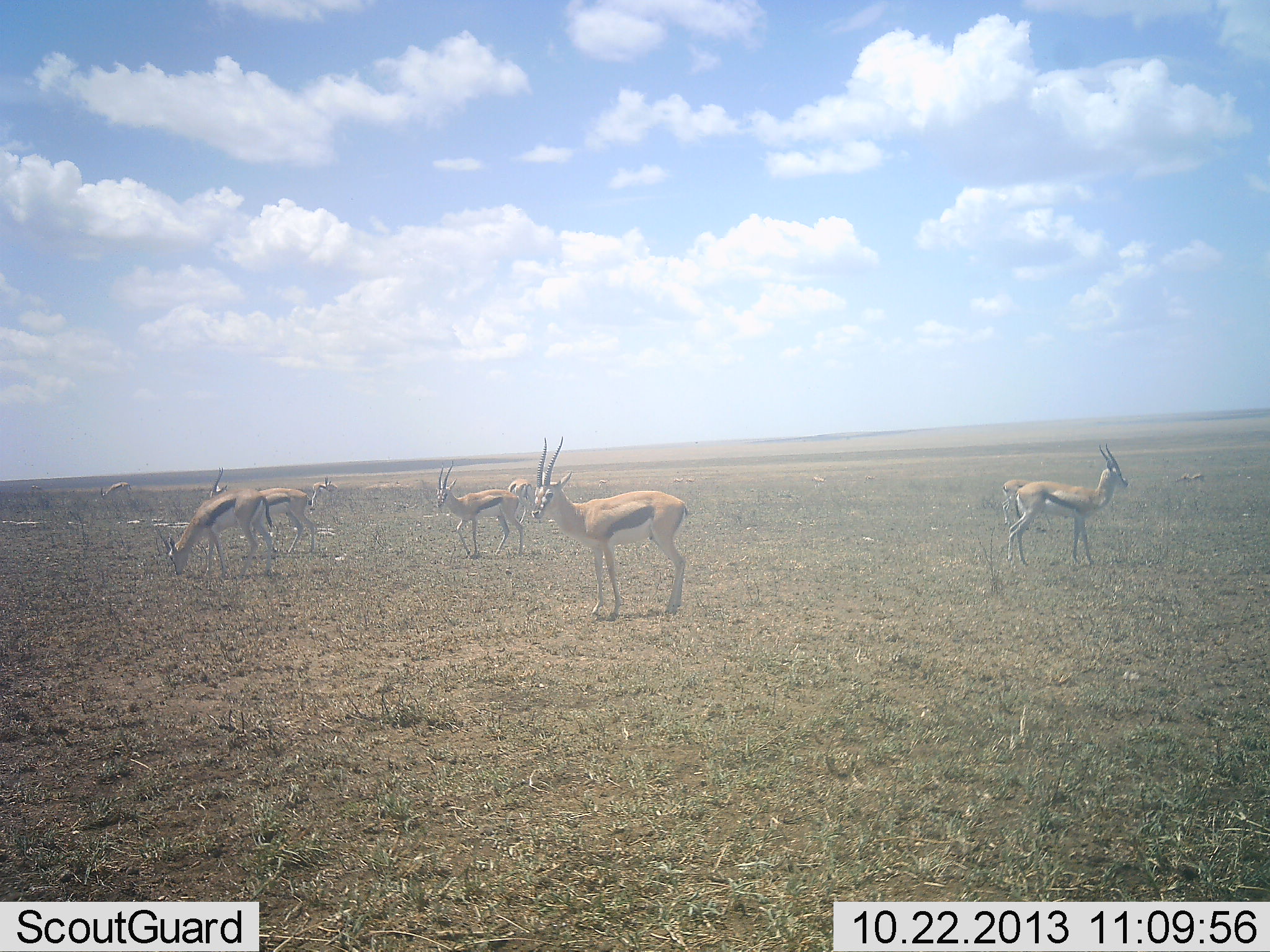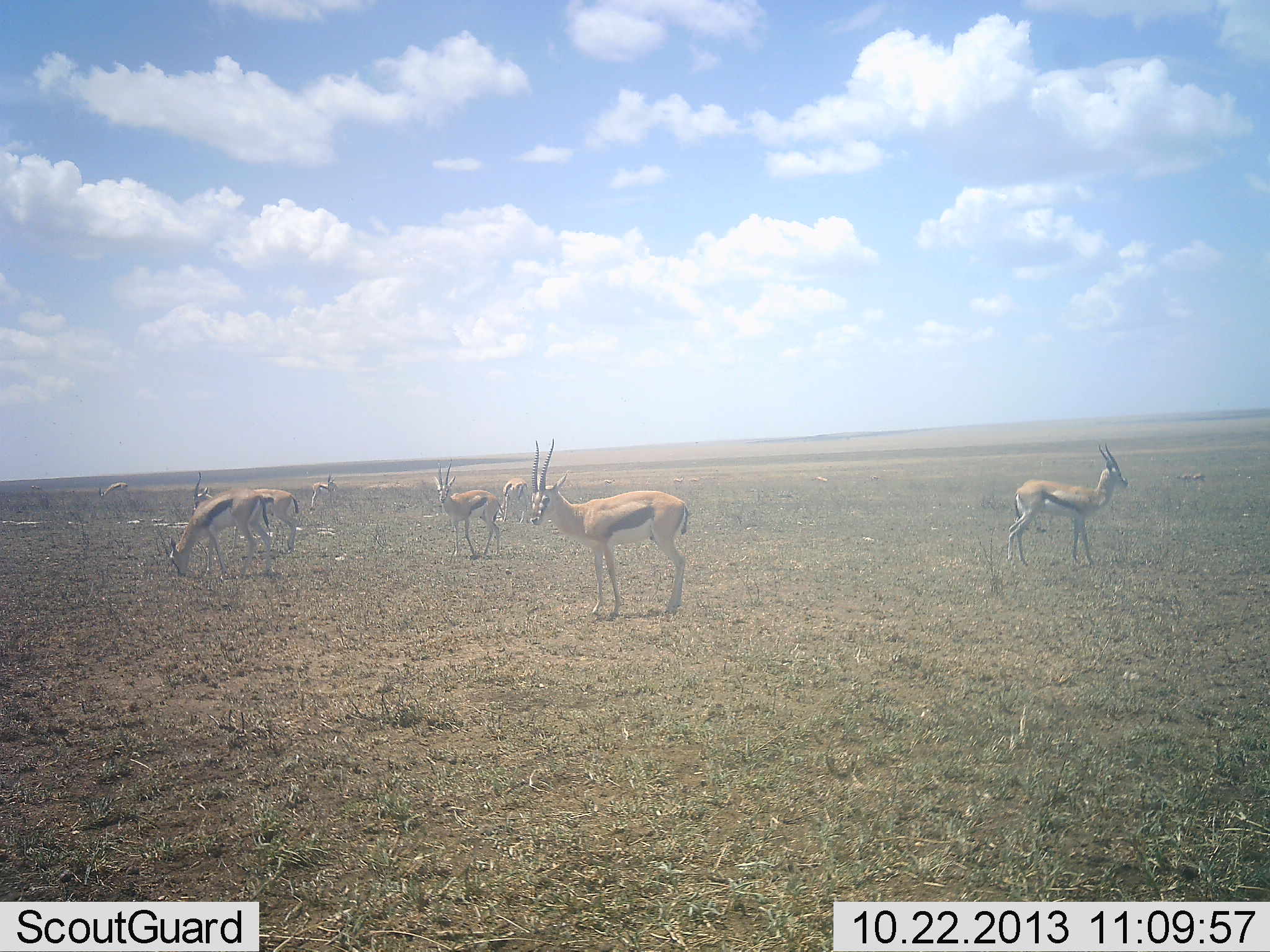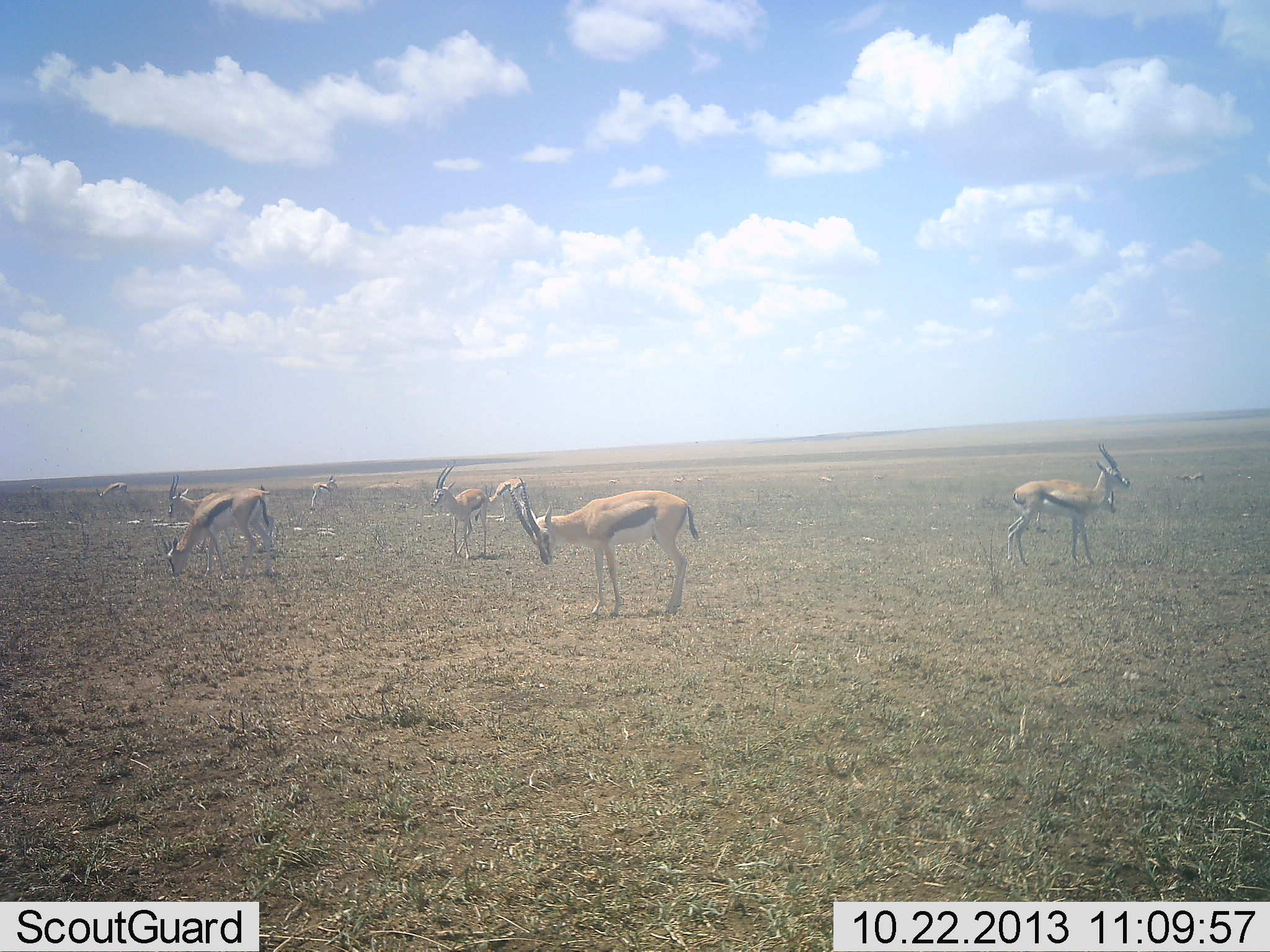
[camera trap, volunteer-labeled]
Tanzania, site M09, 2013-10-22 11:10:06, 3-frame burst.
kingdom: Animalia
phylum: Chordata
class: Mammalia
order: Artiodactyla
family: Bovidae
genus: Eudorcas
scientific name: Eudorcas thomsonii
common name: thomson's gazelle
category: gazellethomsons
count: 8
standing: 77%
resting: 0%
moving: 42%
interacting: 4%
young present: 4%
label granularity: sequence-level